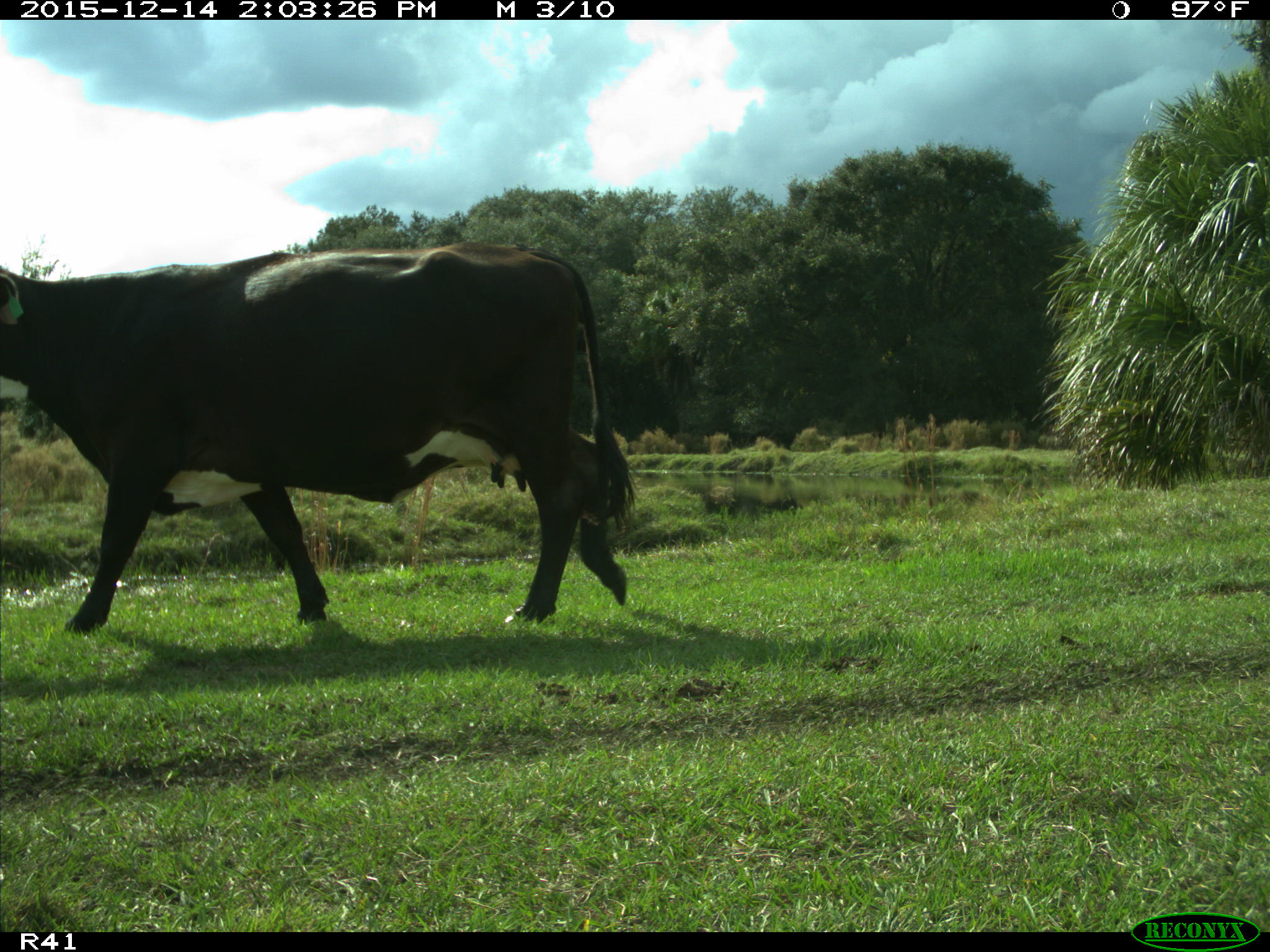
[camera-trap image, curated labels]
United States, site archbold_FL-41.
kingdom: Animalia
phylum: Chordata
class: Mammalia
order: Artiodactyla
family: Bovidae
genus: Bos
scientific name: Bos taurus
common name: domestic cow